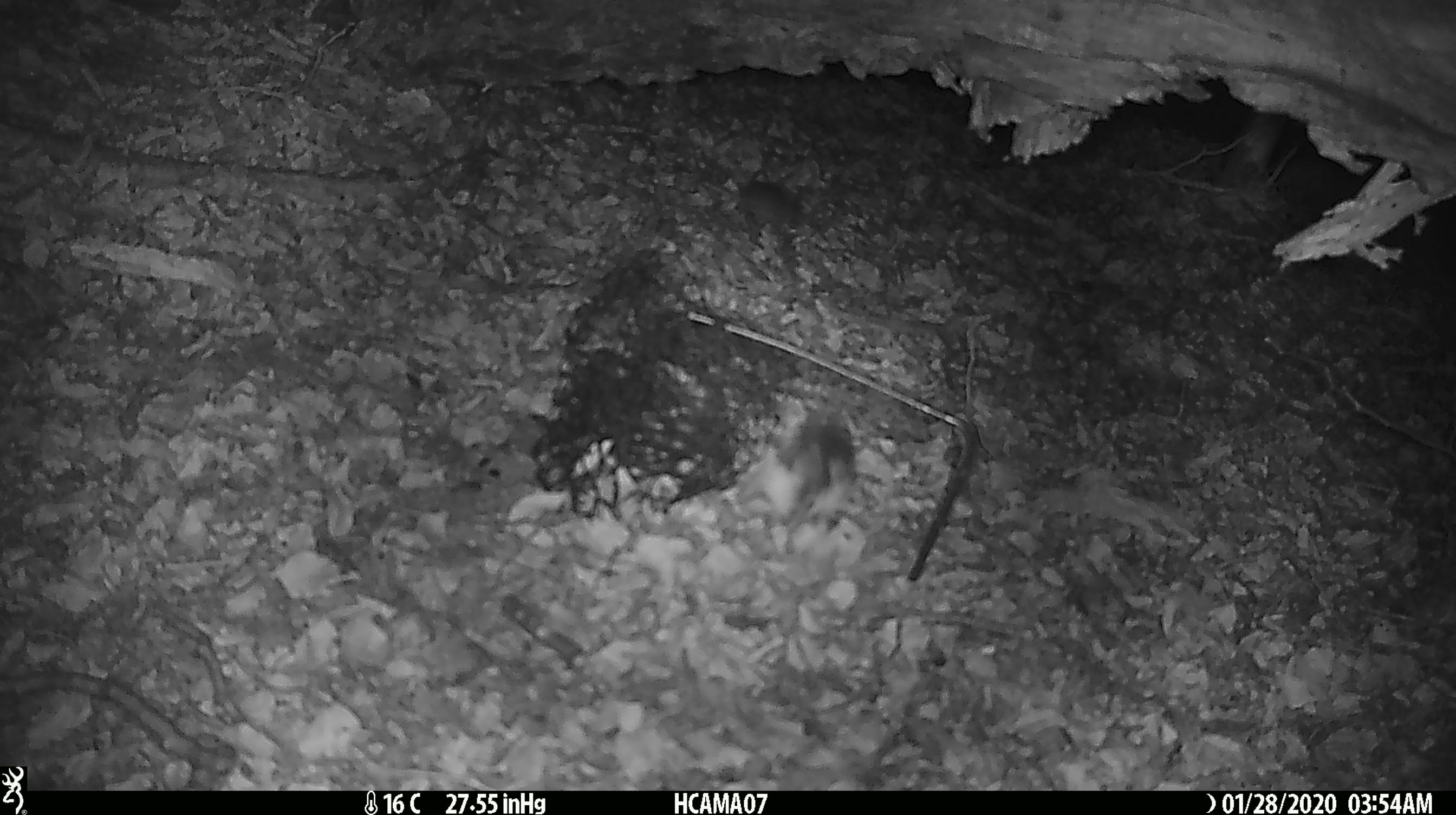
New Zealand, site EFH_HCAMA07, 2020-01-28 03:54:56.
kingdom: Animalia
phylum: Chordata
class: Mammalia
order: Rodentia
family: Muridae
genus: Mus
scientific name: Mus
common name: mouse